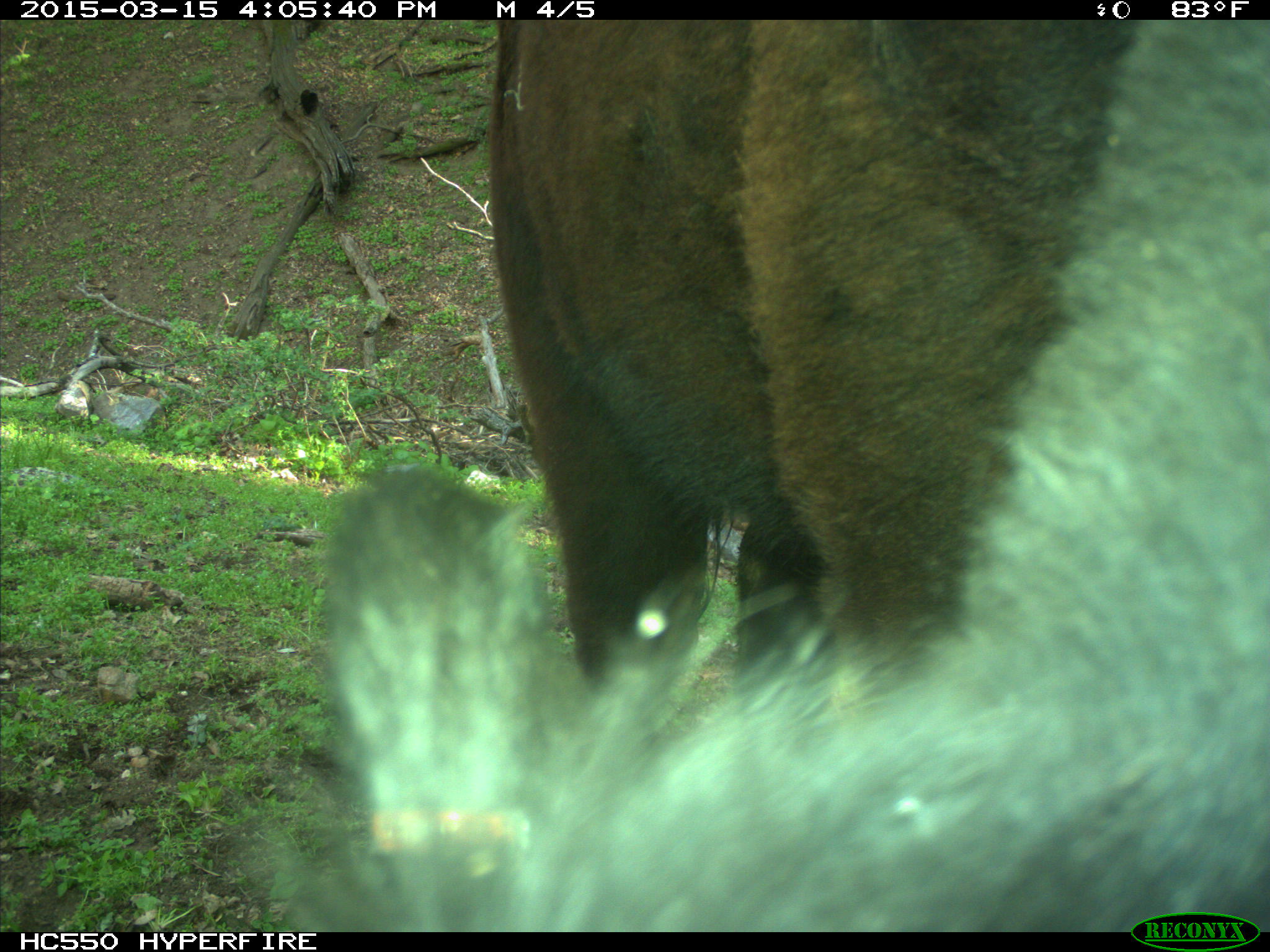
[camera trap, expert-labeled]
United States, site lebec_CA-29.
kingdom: Animalia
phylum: Chordata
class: Mammalia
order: Artiodactyla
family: Bovidae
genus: Bos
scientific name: Bos taurus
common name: domestic cow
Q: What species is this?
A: Bos taurus (domestic cow).